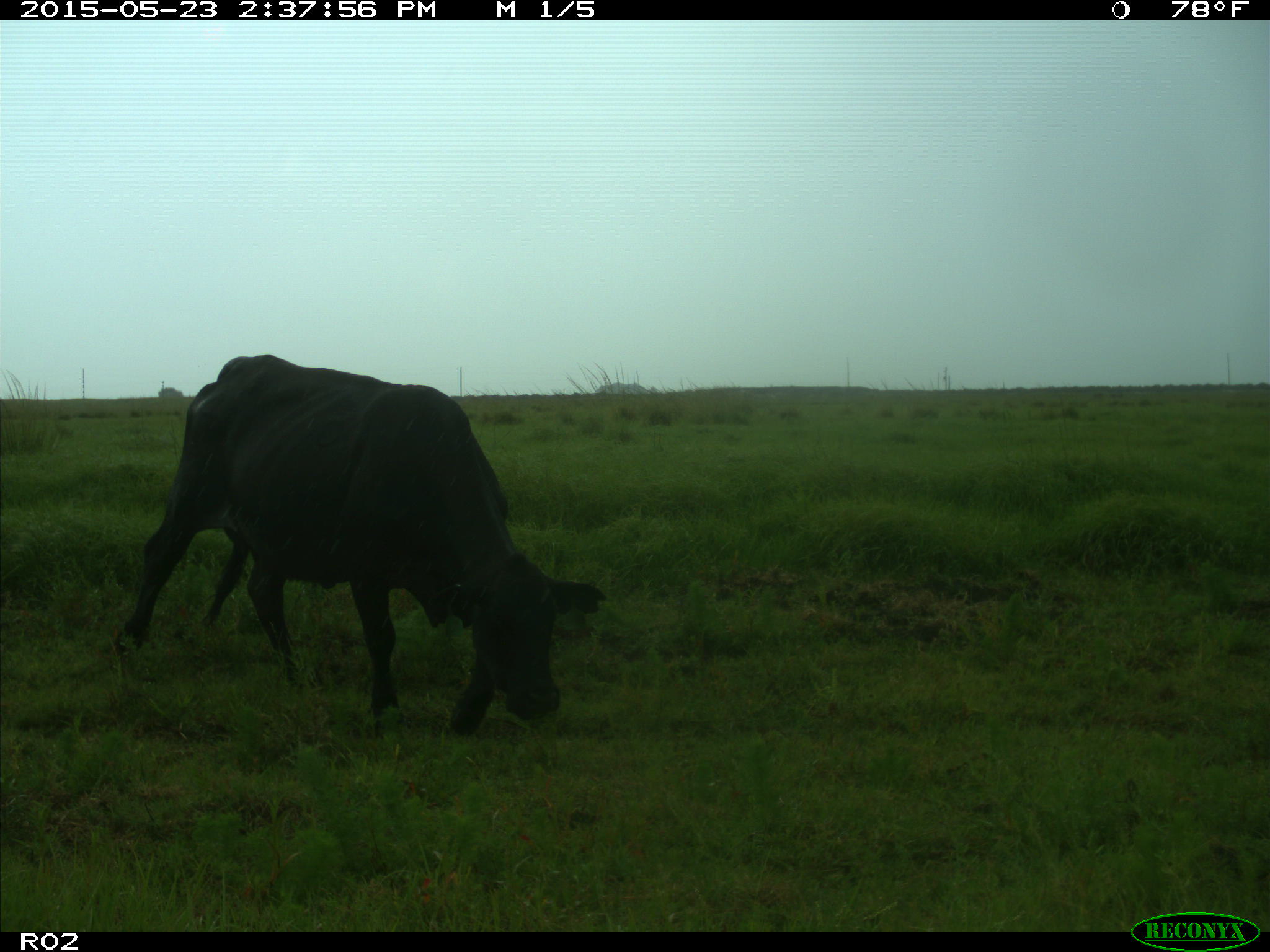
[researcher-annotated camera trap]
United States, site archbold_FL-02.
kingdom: Animalia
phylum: Chordata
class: Mammalia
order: Artiodactyla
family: Bovidae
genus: Bos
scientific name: Bos taurus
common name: domestic cow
Bos taurus (domestic cow).